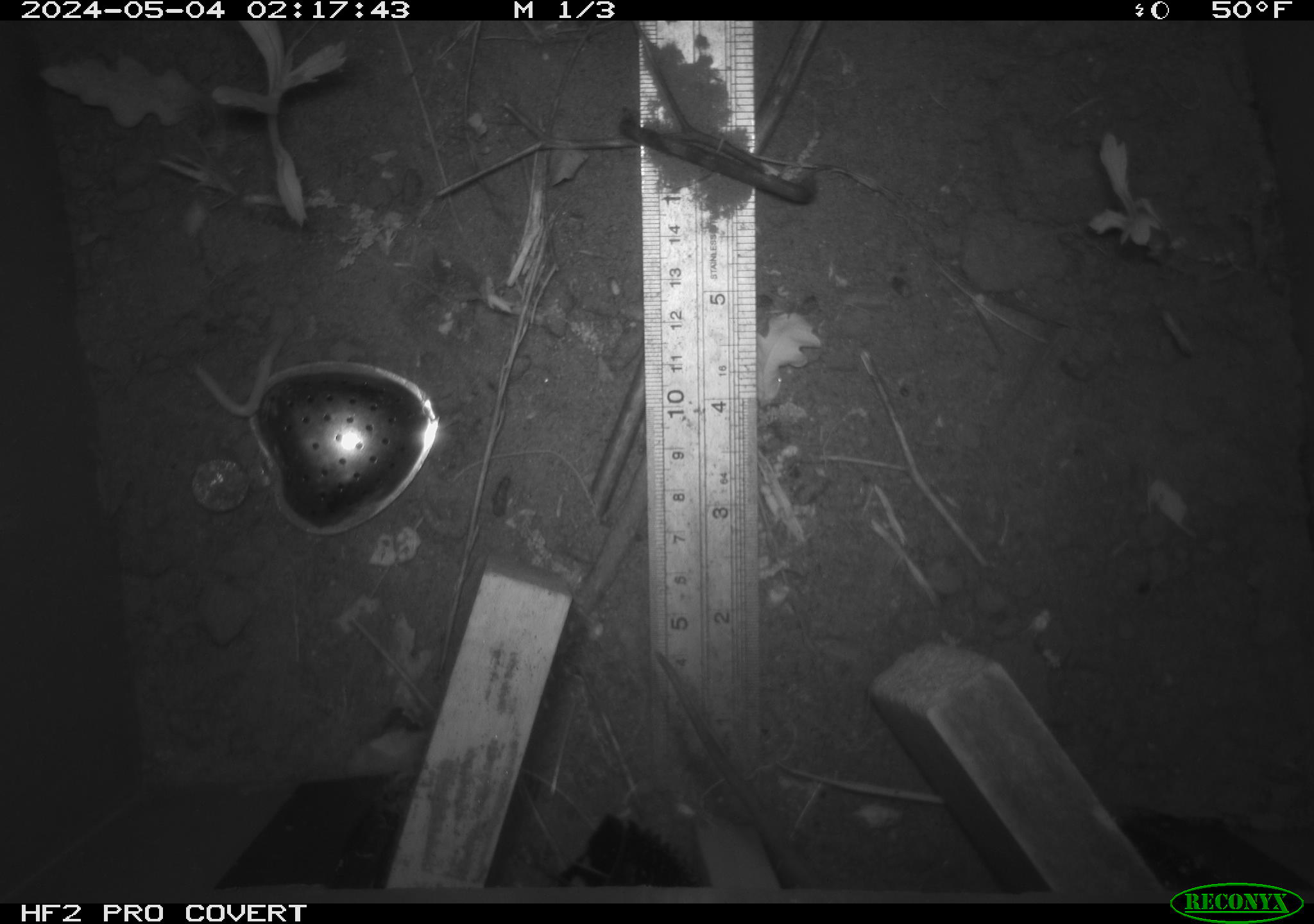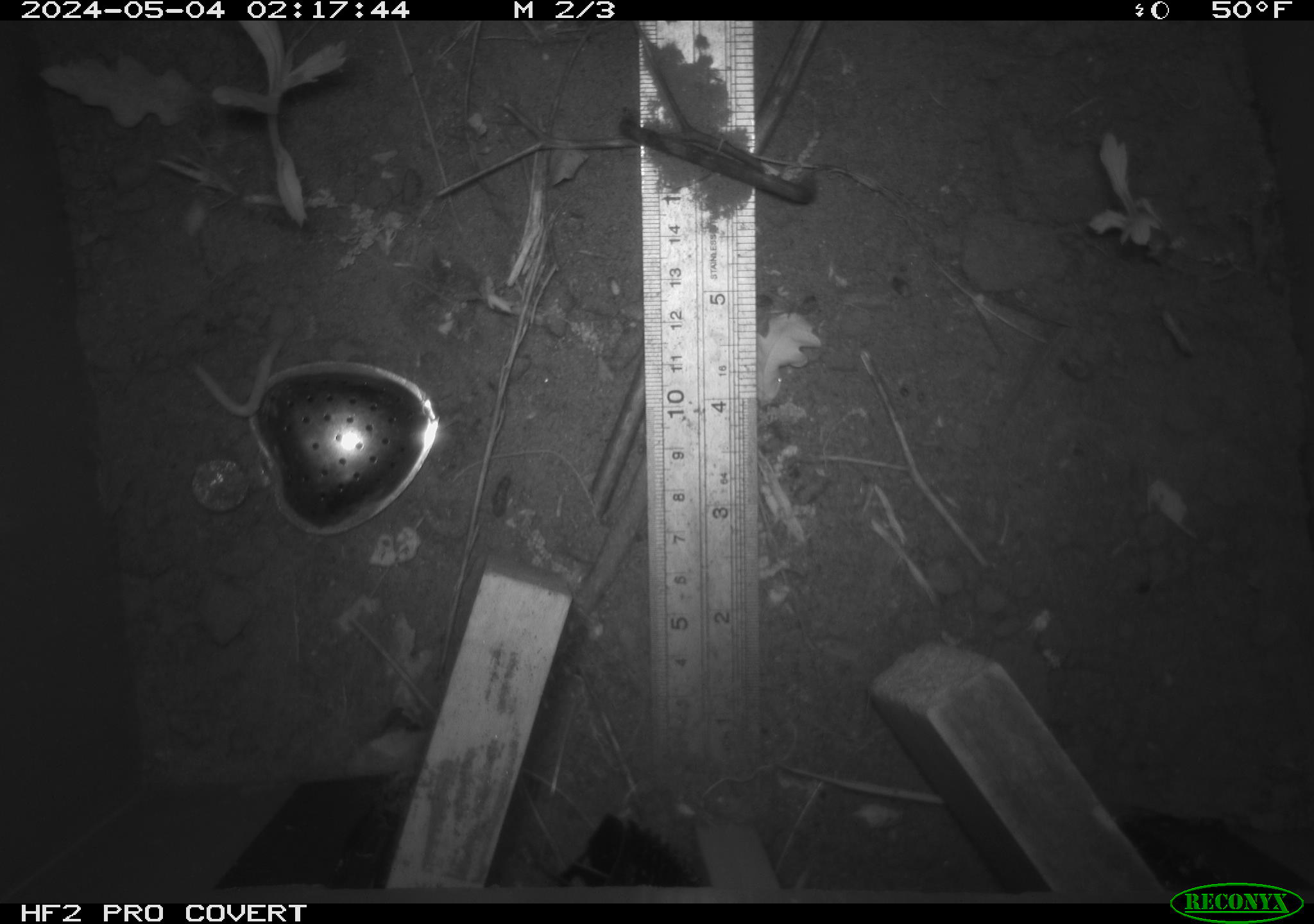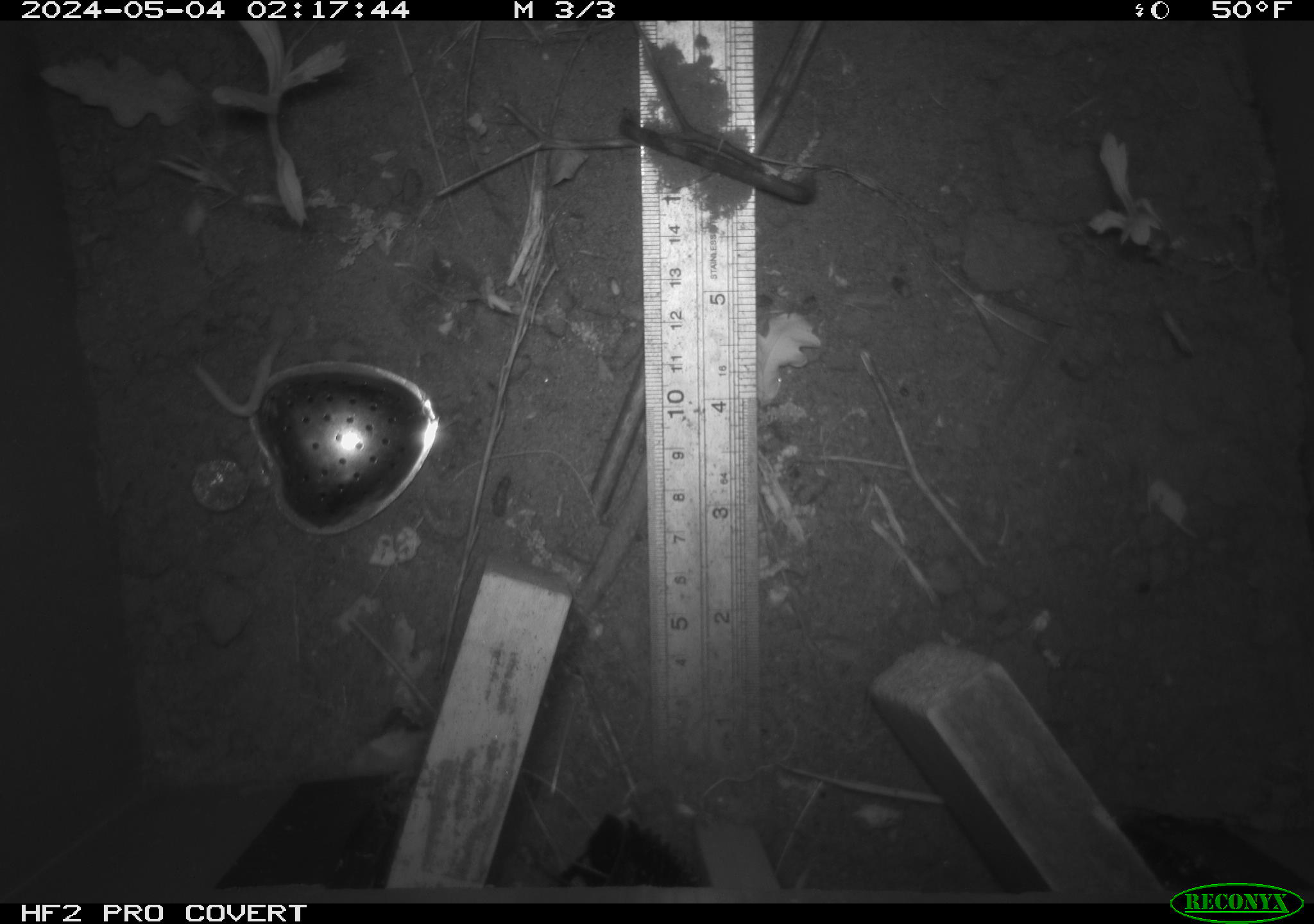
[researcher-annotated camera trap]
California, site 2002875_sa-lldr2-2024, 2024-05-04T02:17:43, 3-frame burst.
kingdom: Animalia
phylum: Chordata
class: Mammalia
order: Rodentia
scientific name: Rodentia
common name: rodent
Rodent (Rodentia).